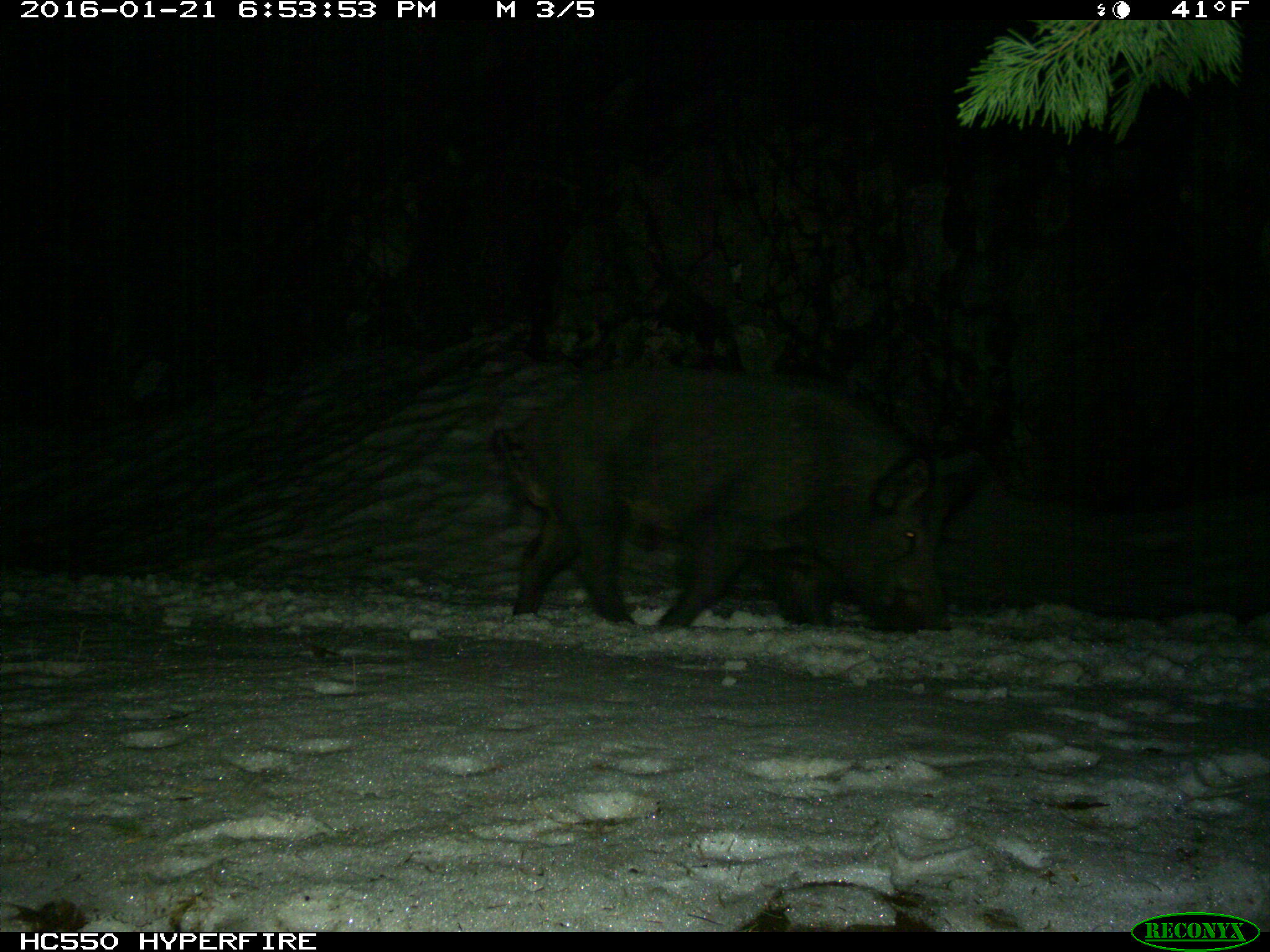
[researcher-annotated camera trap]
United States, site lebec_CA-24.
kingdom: Animalia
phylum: Chordata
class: Mammalia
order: Artiodactyla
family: Suidae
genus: Sus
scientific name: Sus scrofa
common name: wild boar